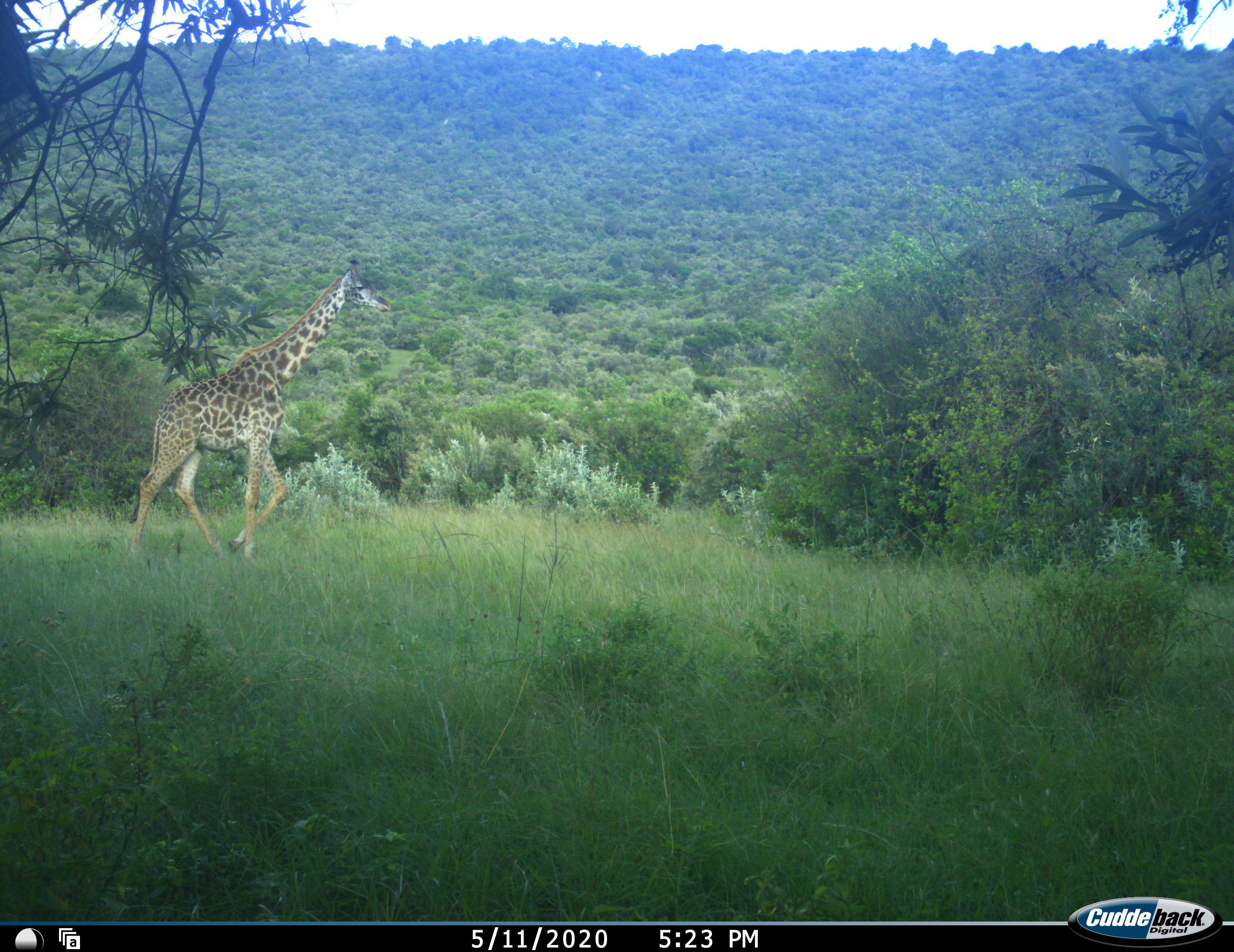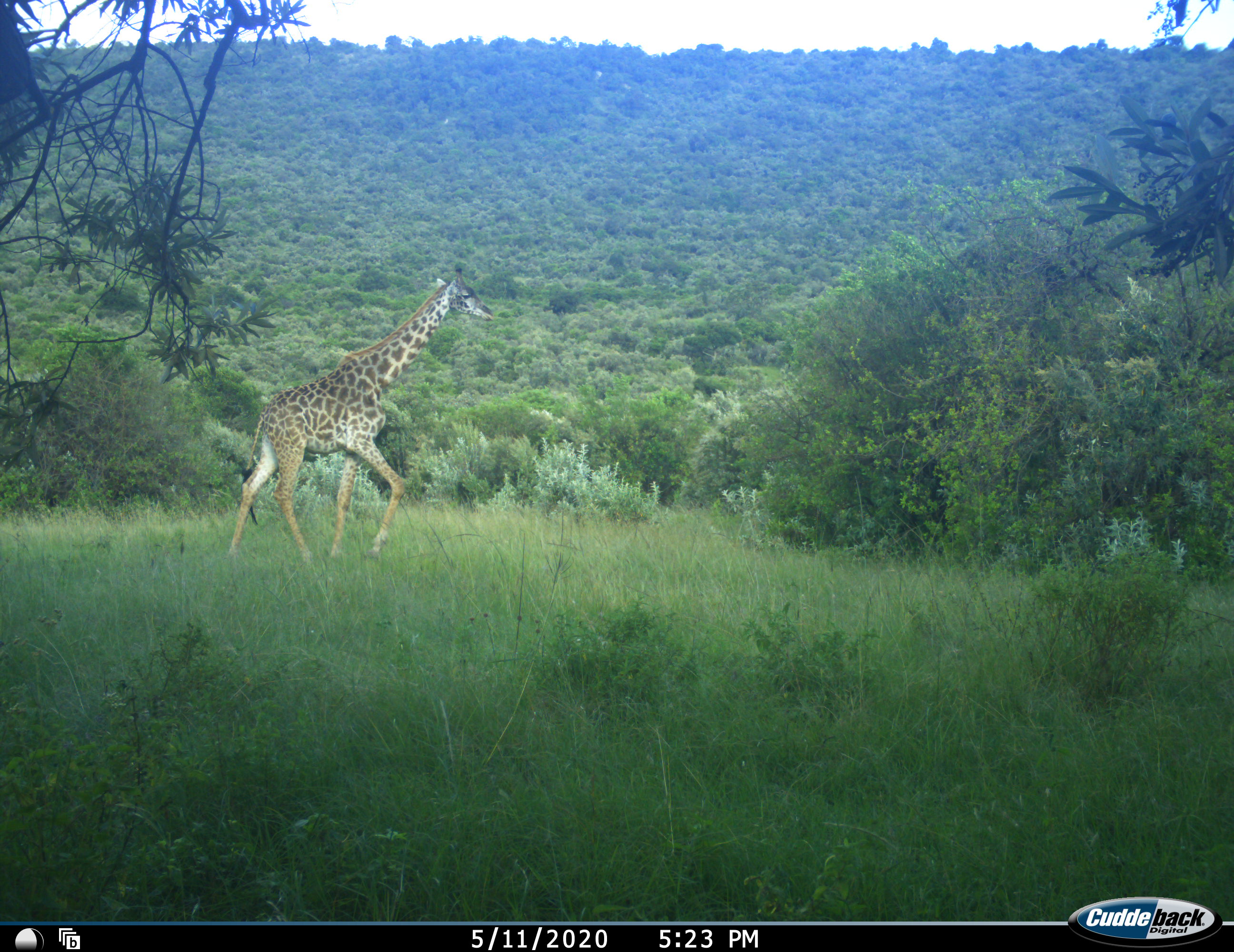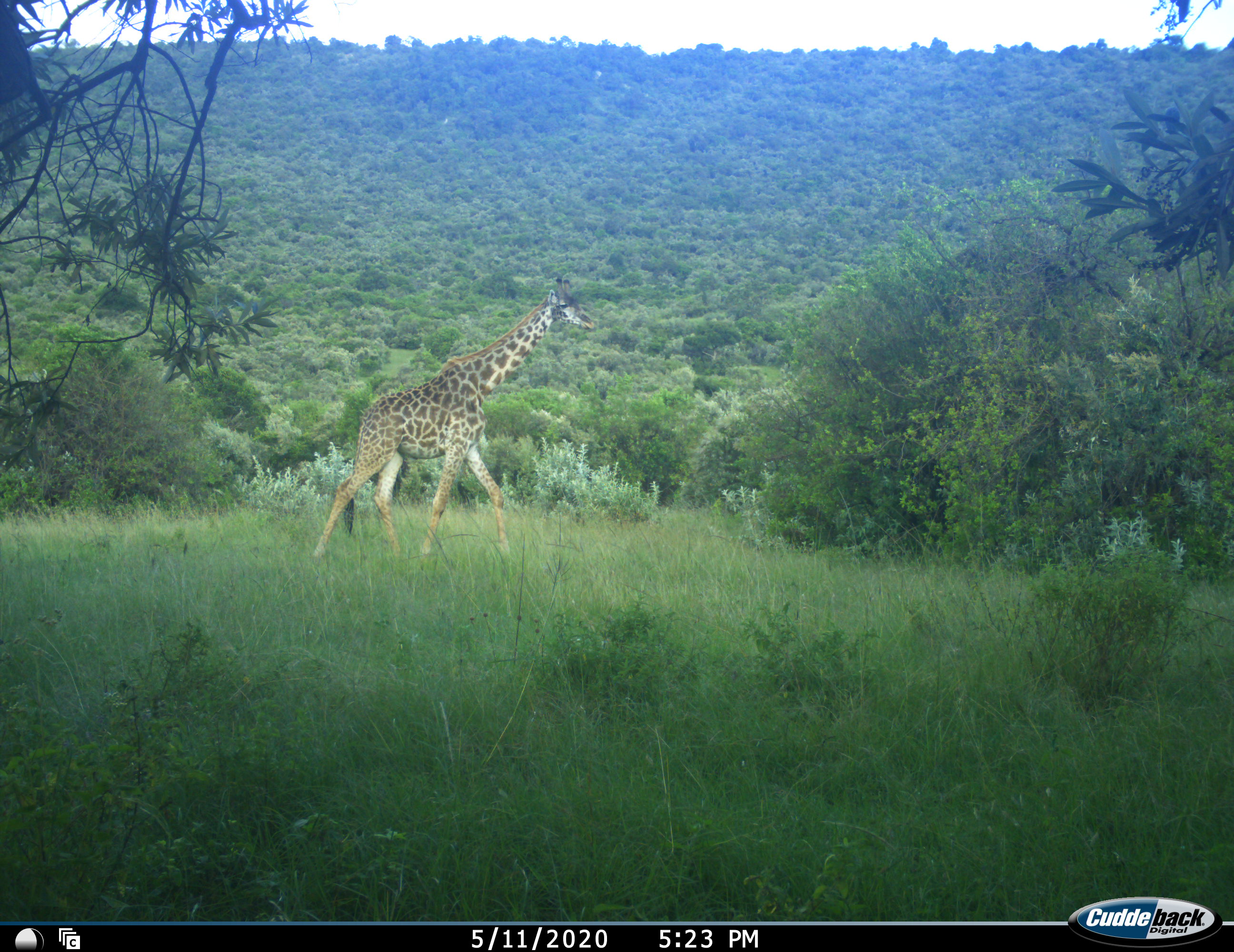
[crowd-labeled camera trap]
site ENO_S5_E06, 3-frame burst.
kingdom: Animalia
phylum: Chordata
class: Mammalia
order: Artiodactyla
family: Giraffidae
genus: Giraffa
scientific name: Giraffa camelopardalis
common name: giraffe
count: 1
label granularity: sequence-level